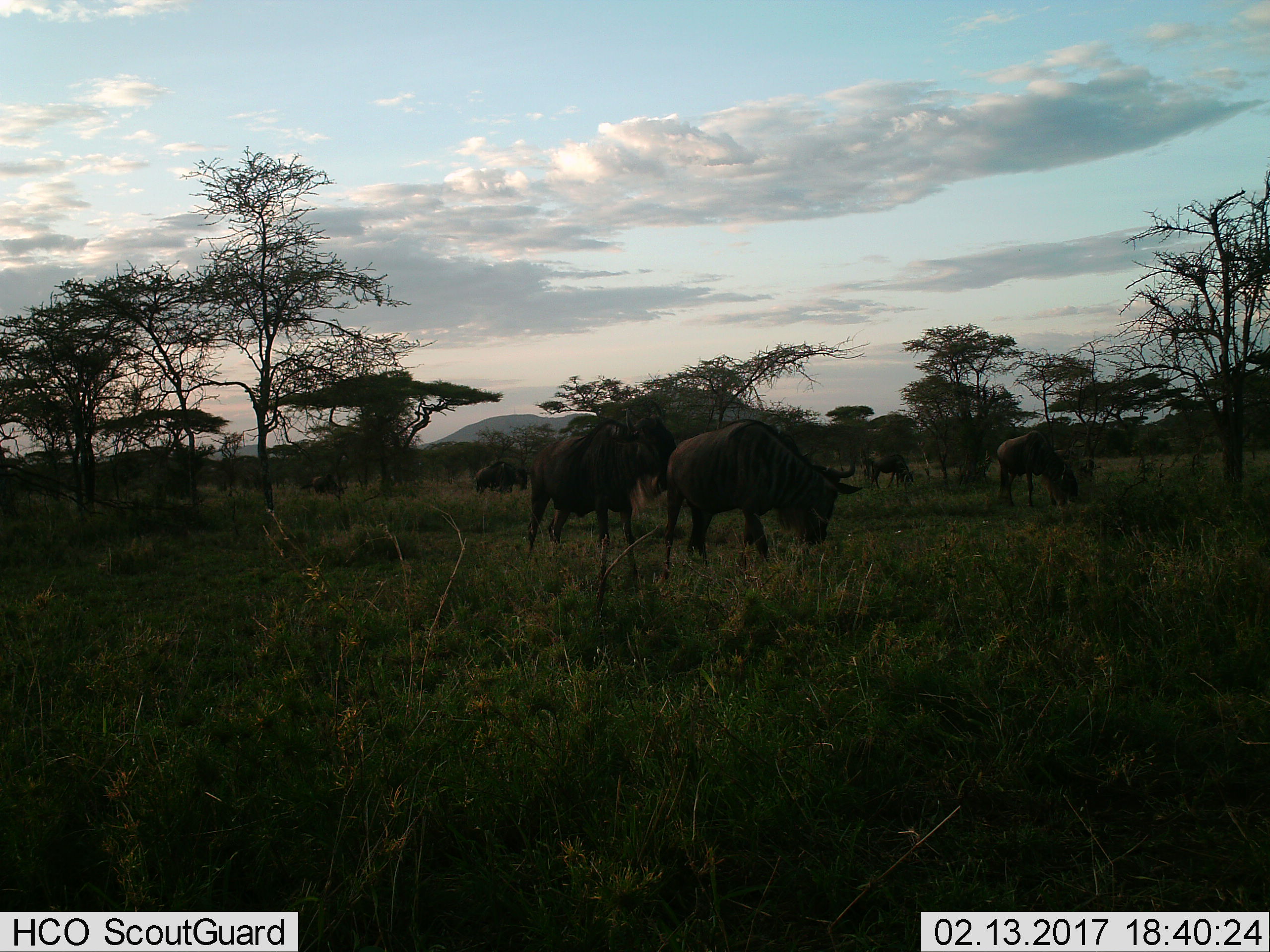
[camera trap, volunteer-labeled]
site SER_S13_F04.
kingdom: Animalia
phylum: Chordata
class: Mammalia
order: Artiodactyla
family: Bovidae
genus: Connochaetes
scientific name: Connochaetes taurinus taurinus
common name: blue wildebeest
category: wildebeestblue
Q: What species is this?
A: Wildebeestblue (blue wildebeest) (Connochaetes taurinus taurinus).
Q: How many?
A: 6.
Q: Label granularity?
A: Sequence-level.